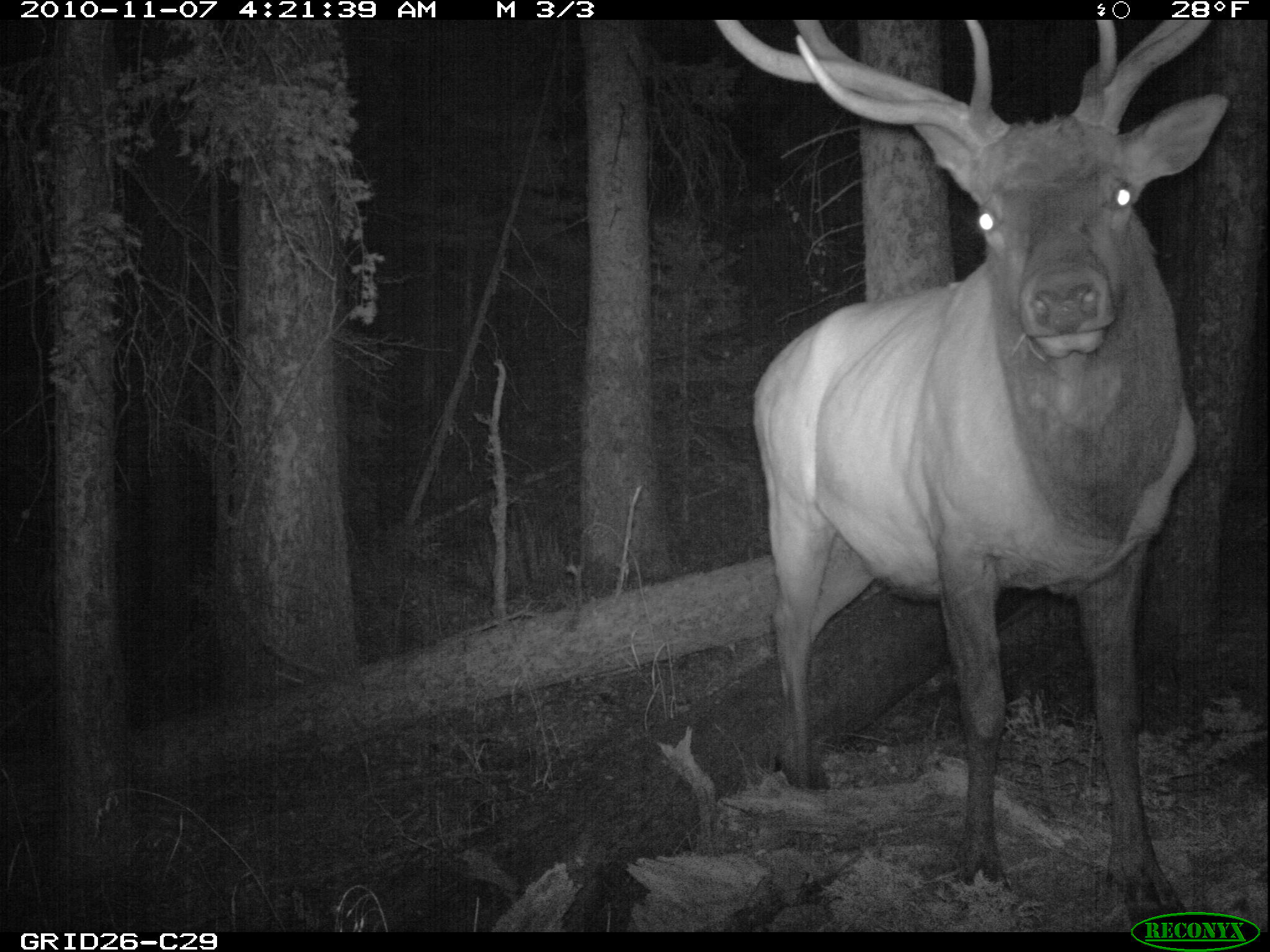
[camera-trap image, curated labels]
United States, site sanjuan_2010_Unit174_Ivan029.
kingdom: Animalia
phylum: Chordata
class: Mammalia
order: Artiodactyla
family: Cervidae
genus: Cervus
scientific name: Cervus elaphus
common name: red deer